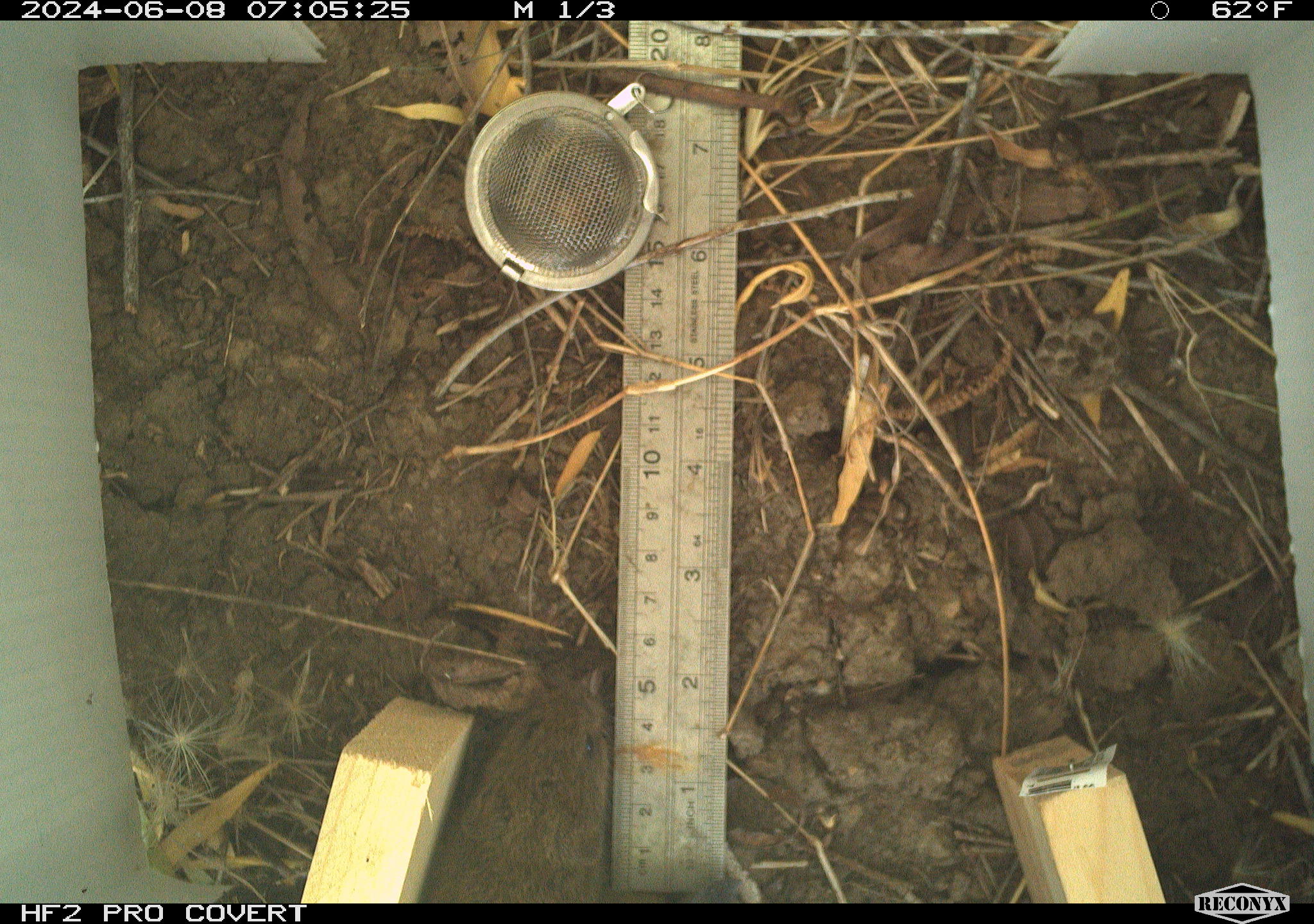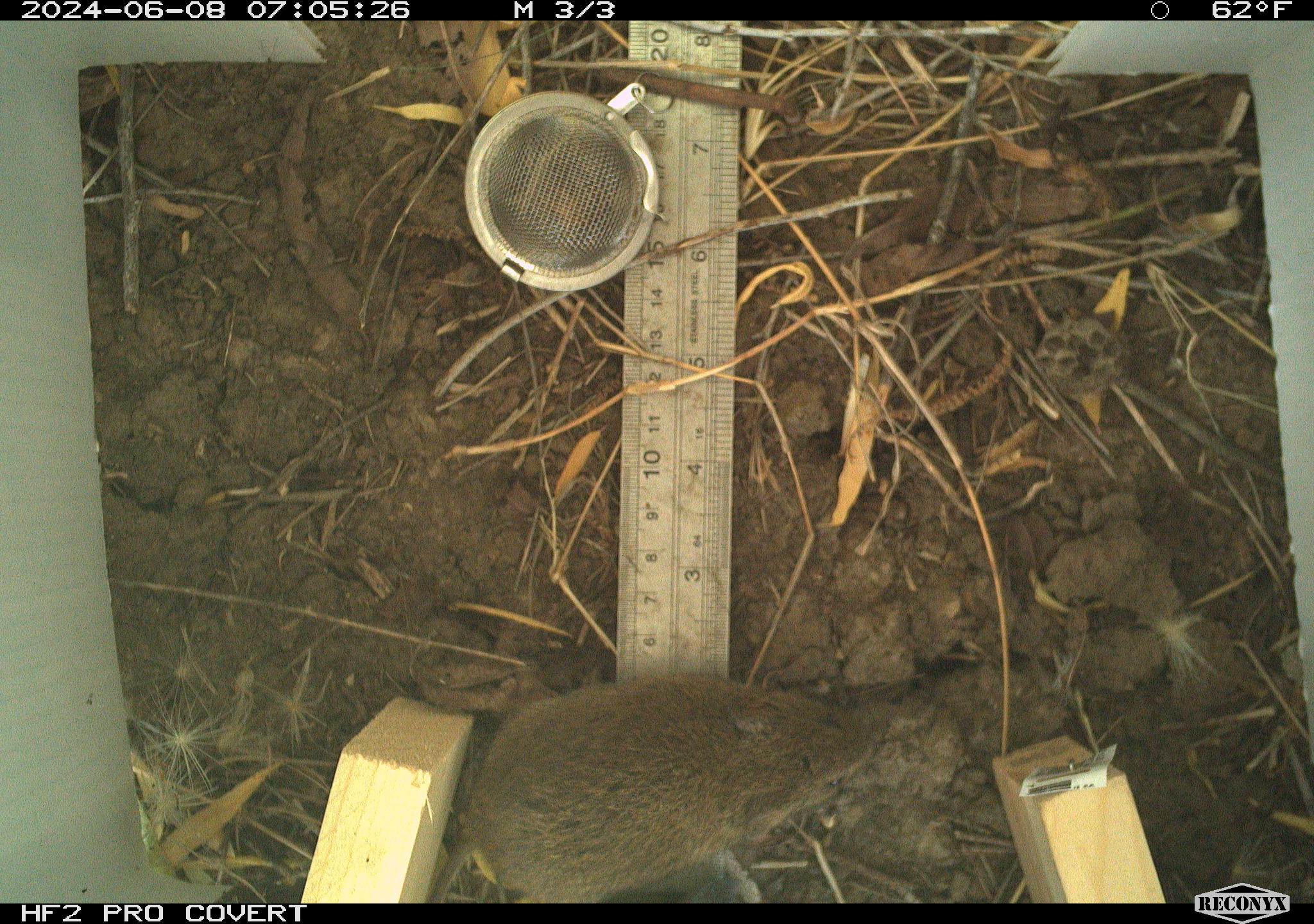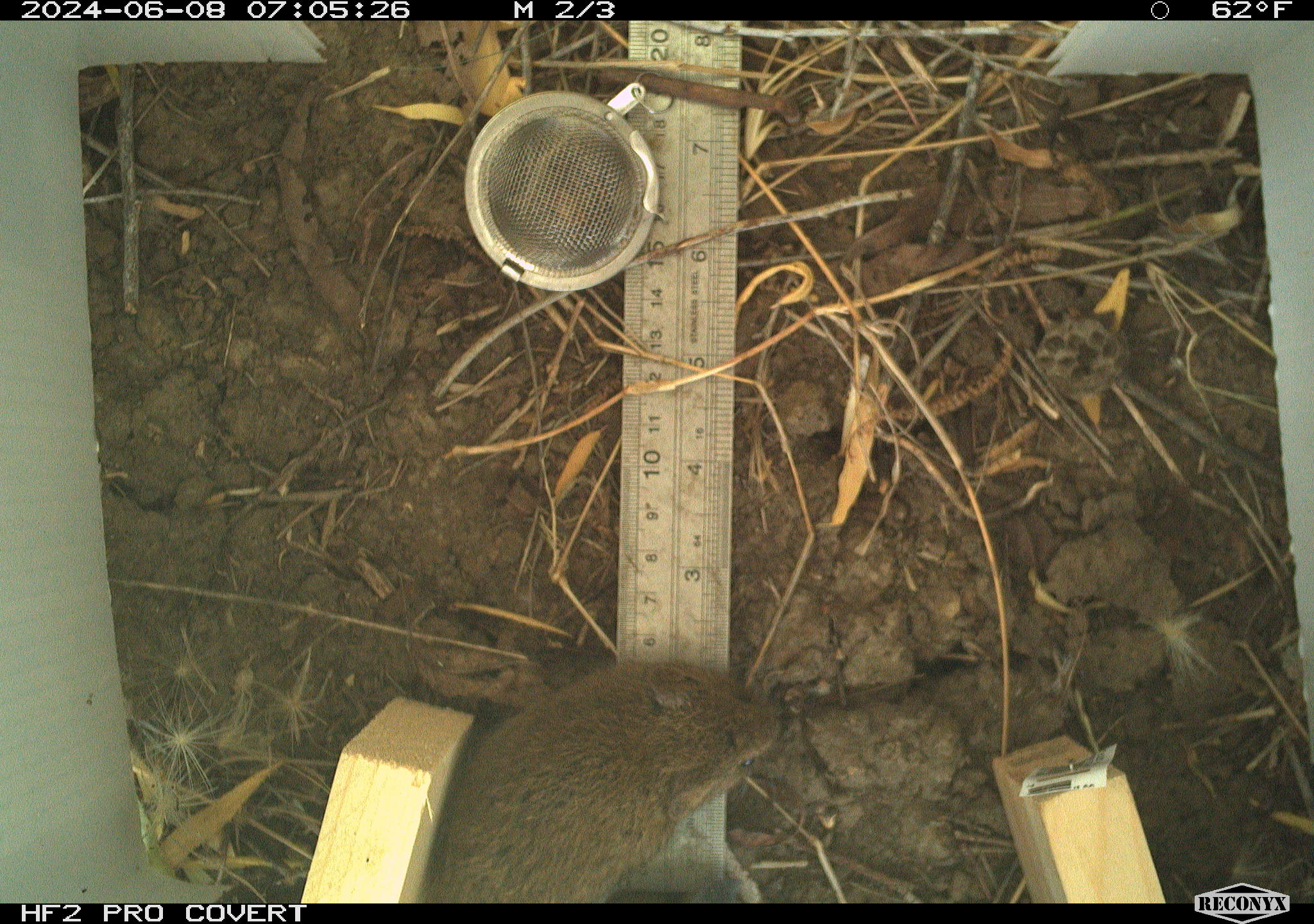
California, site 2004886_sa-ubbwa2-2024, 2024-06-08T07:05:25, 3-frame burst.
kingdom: Animalia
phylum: Chordata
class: Mammalia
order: Rodentia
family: Cricetidae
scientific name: Arvicolinae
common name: voles, lemmings, and muskrats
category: arvicolinae subfamily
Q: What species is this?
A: Arvicolinae subfamily (voles, lemmings, and muskrats) (Arvicolinae).